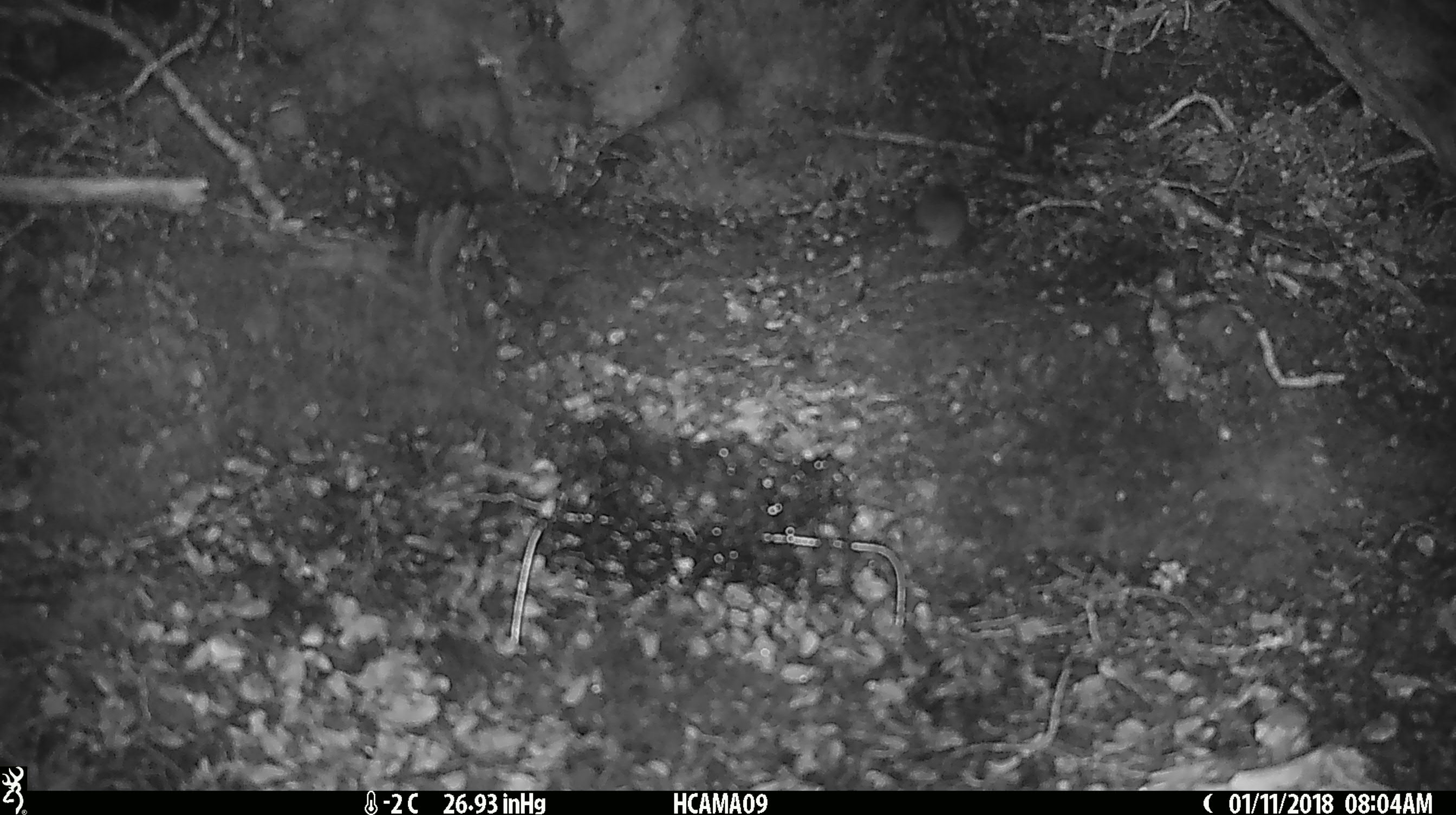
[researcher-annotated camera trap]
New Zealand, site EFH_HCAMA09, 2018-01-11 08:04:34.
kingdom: Animalia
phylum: Chordata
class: Mammalia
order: Rodentia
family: Muridae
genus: Mus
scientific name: Mus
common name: mouse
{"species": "mouse (Mus)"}